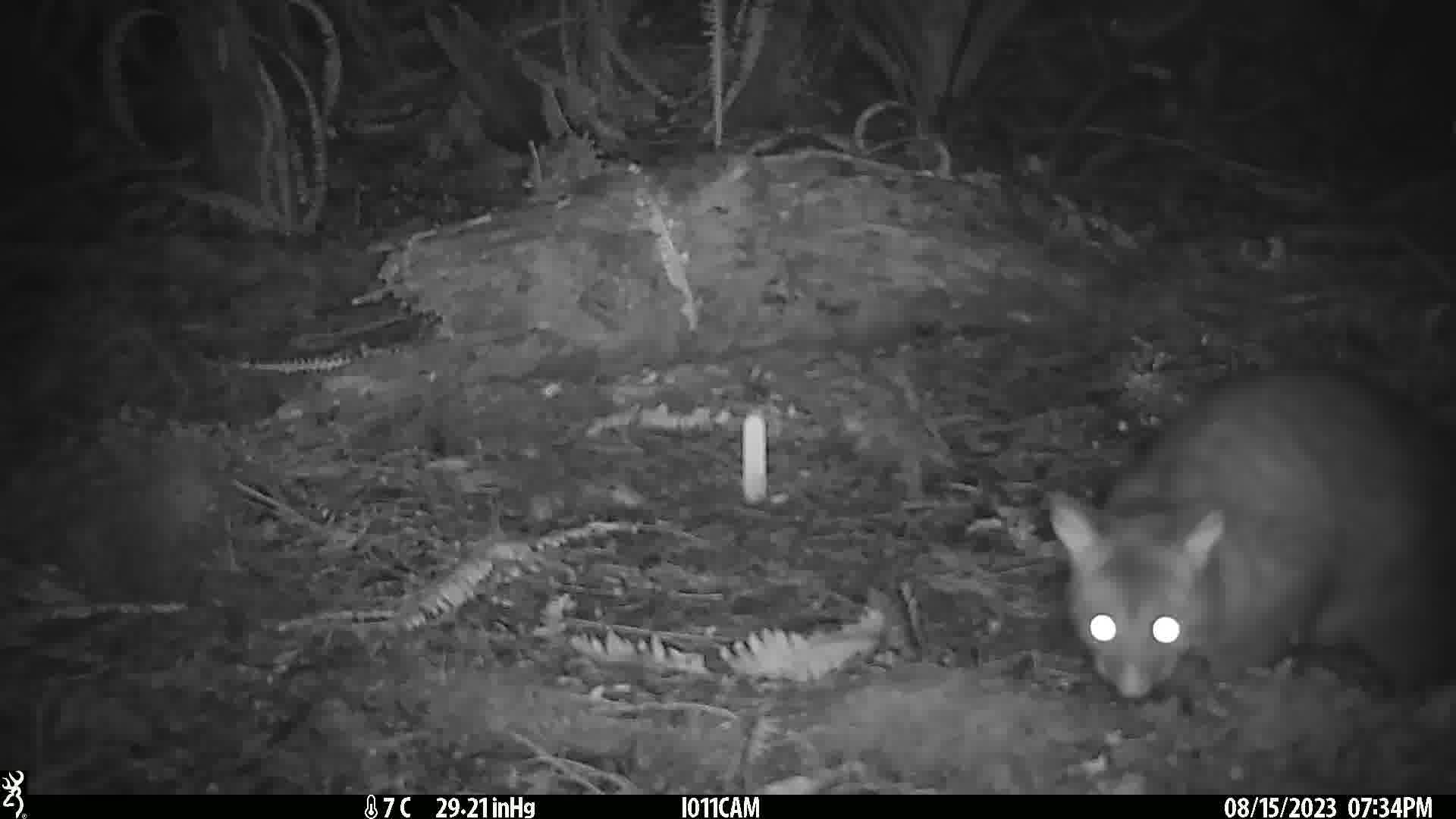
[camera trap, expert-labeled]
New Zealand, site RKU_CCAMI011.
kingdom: Animalia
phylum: Chordata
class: Mammalia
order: Diprotodontia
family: Phalangeridae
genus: Trichosurus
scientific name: Trichosurus vulpecula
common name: common brushtail possum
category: possum